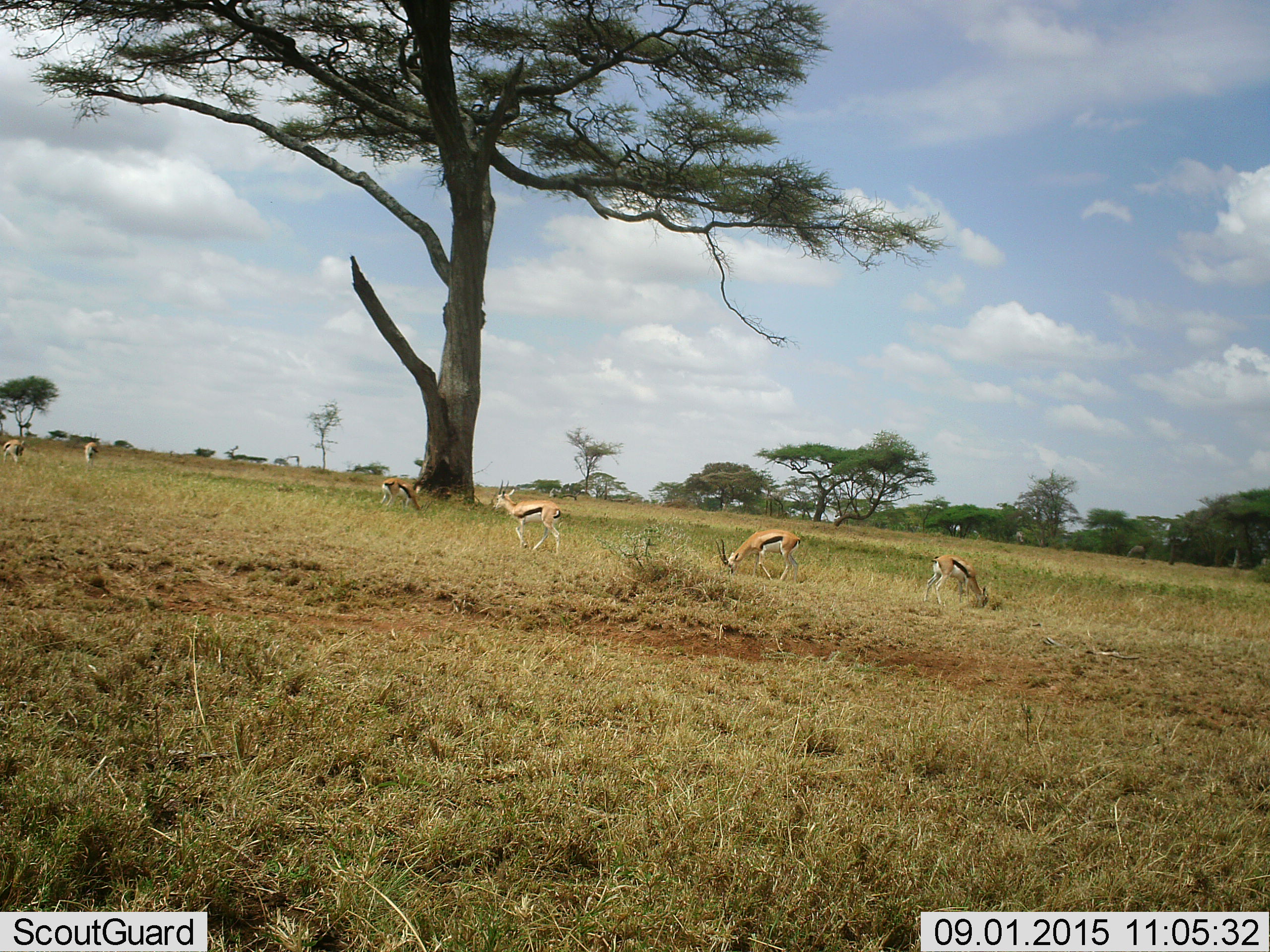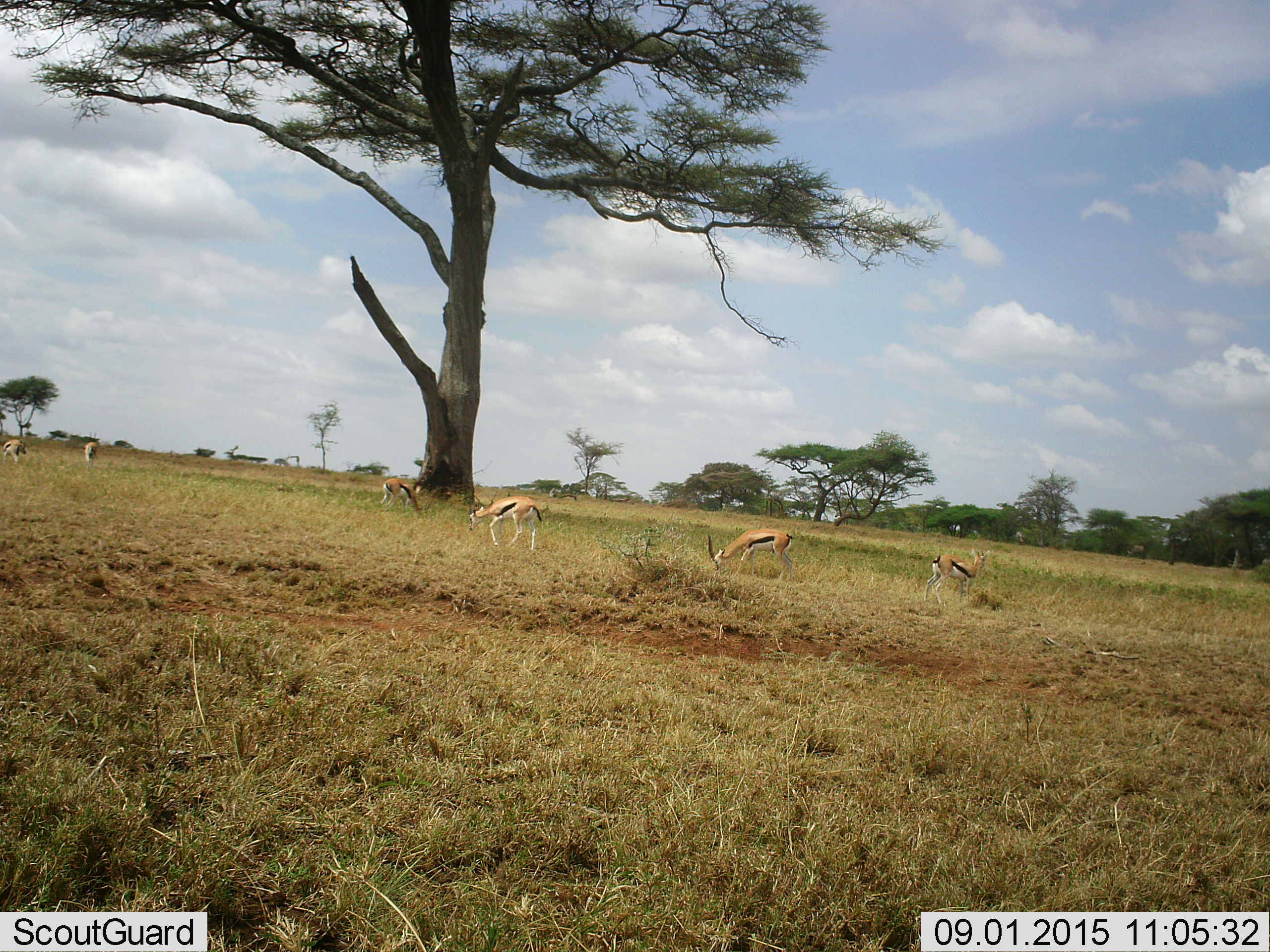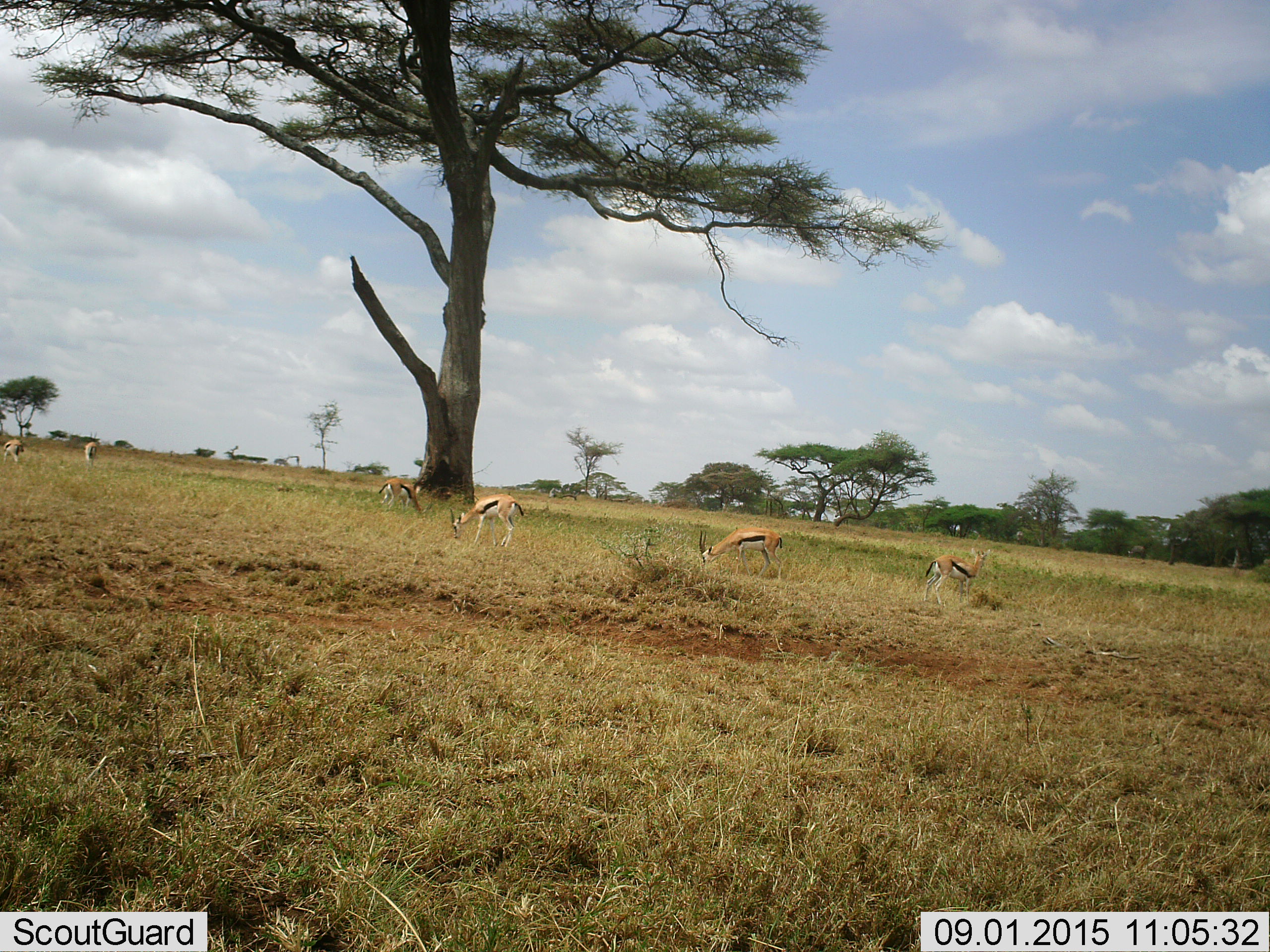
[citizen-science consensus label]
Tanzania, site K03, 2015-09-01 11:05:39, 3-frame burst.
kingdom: Animalia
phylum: Chordata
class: Mammalia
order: Artiodactyla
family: Bovidae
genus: Eudorcas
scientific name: Eudorcas thomsonii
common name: thomson's gazelle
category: gazellethomsons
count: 6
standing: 50%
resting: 0%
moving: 50%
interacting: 0%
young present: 0%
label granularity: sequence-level